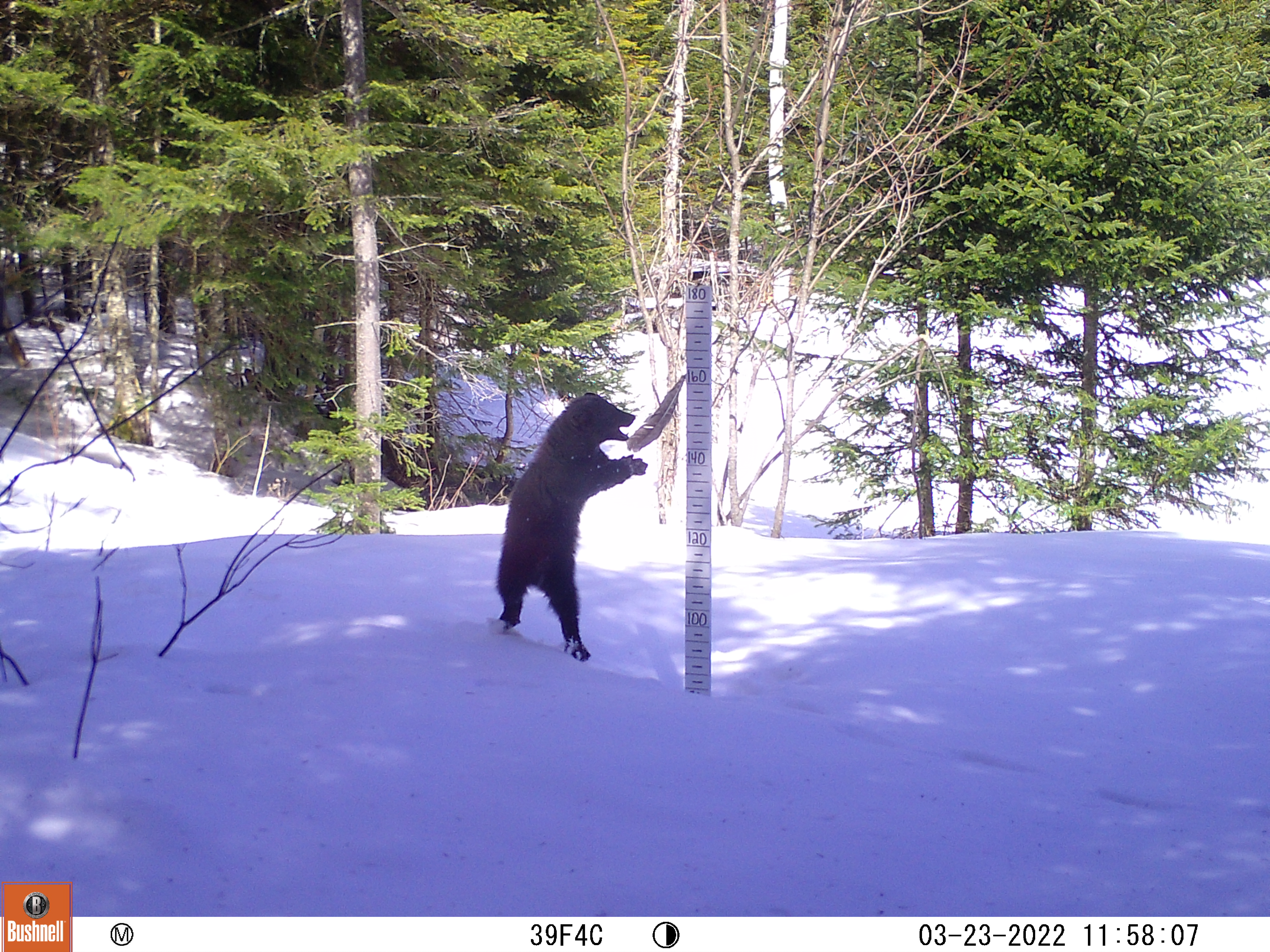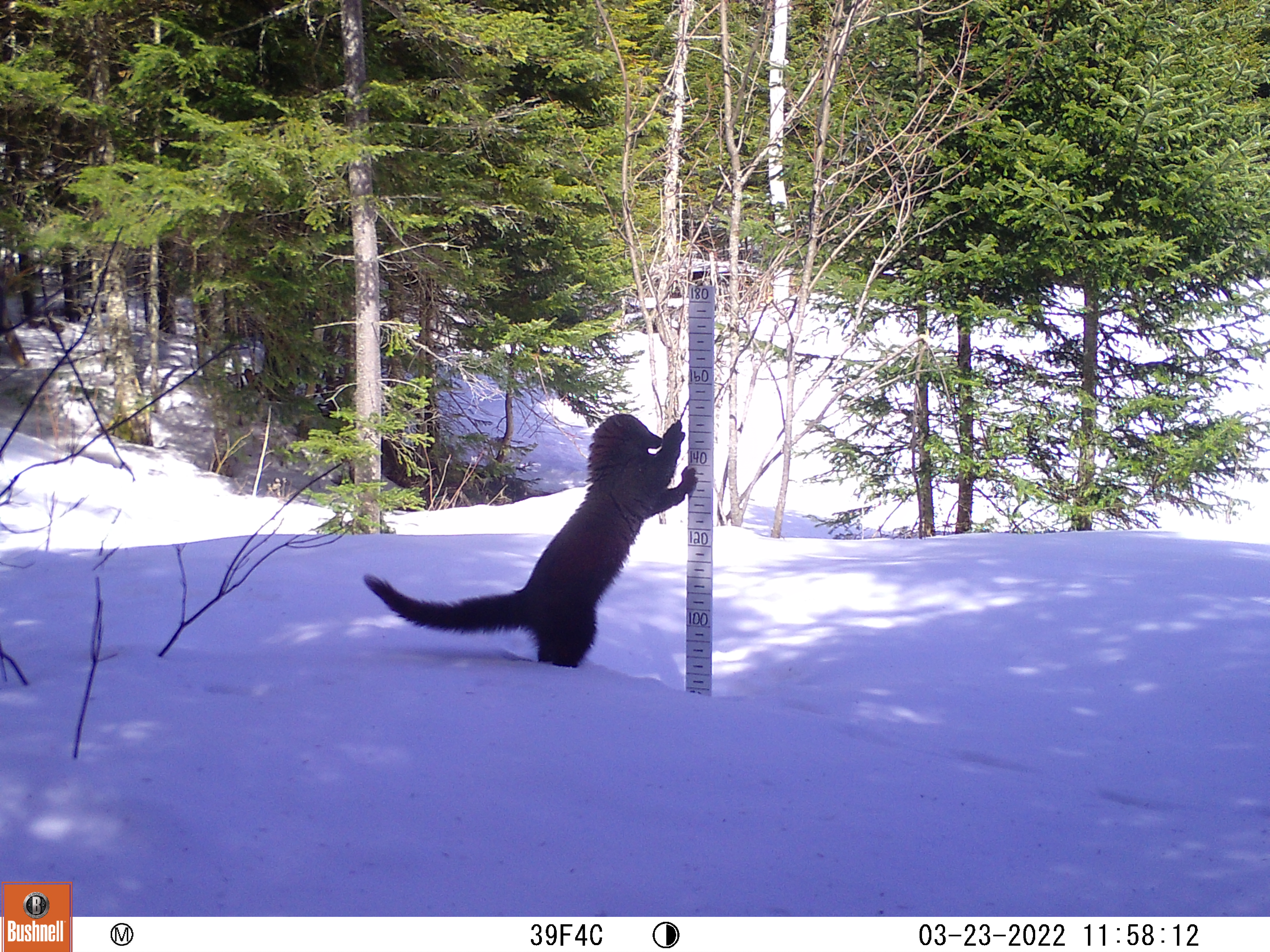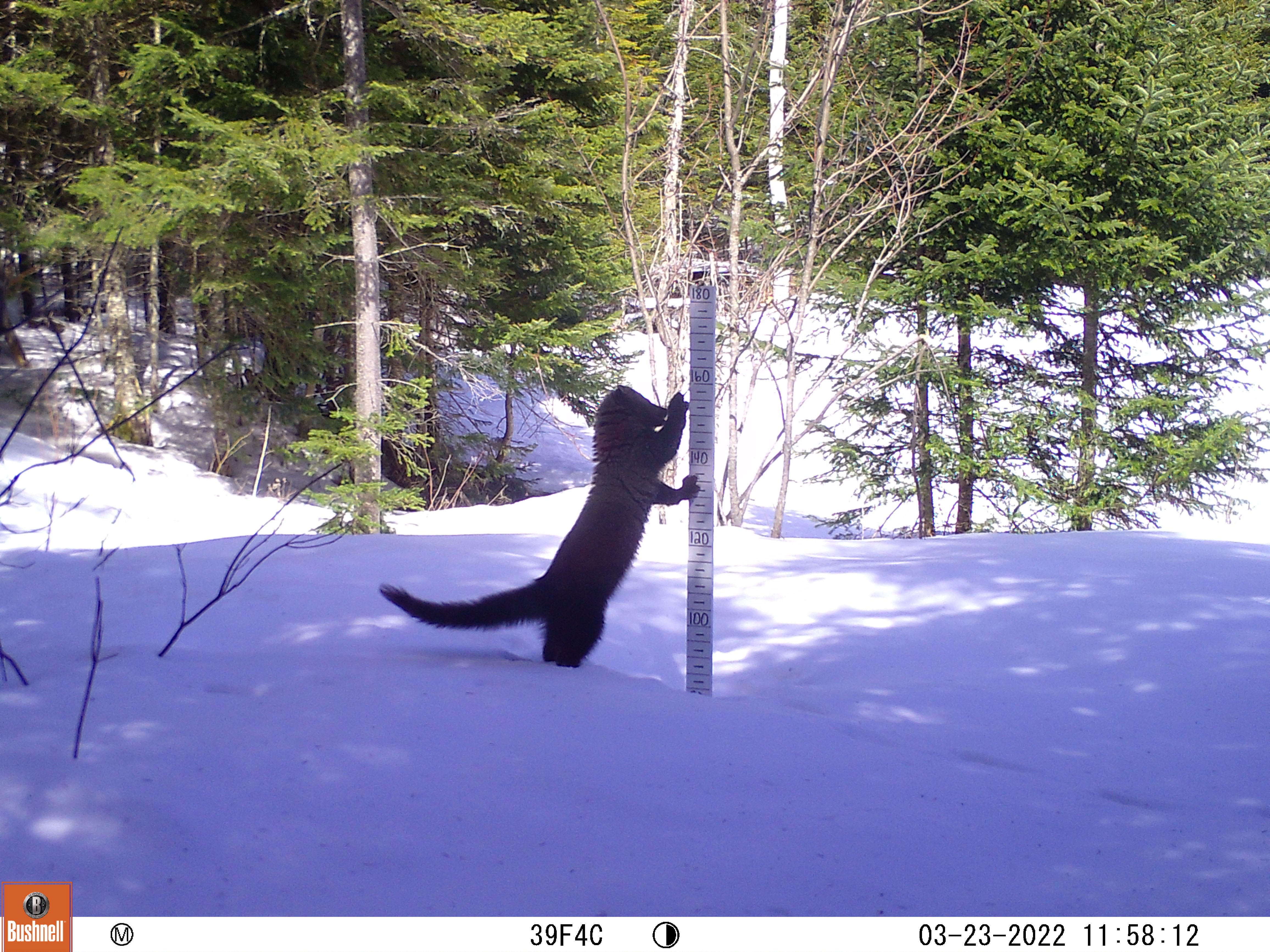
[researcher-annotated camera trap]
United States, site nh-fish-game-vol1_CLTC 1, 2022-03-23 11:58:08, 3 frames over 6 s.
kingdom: Animalia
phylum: Chordata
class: Mammalia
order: Carnivora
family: Mustelidae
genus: Pekania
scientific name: Pekania pennanti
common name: fisher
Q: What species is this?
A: Fisher (Pekania pennanti).